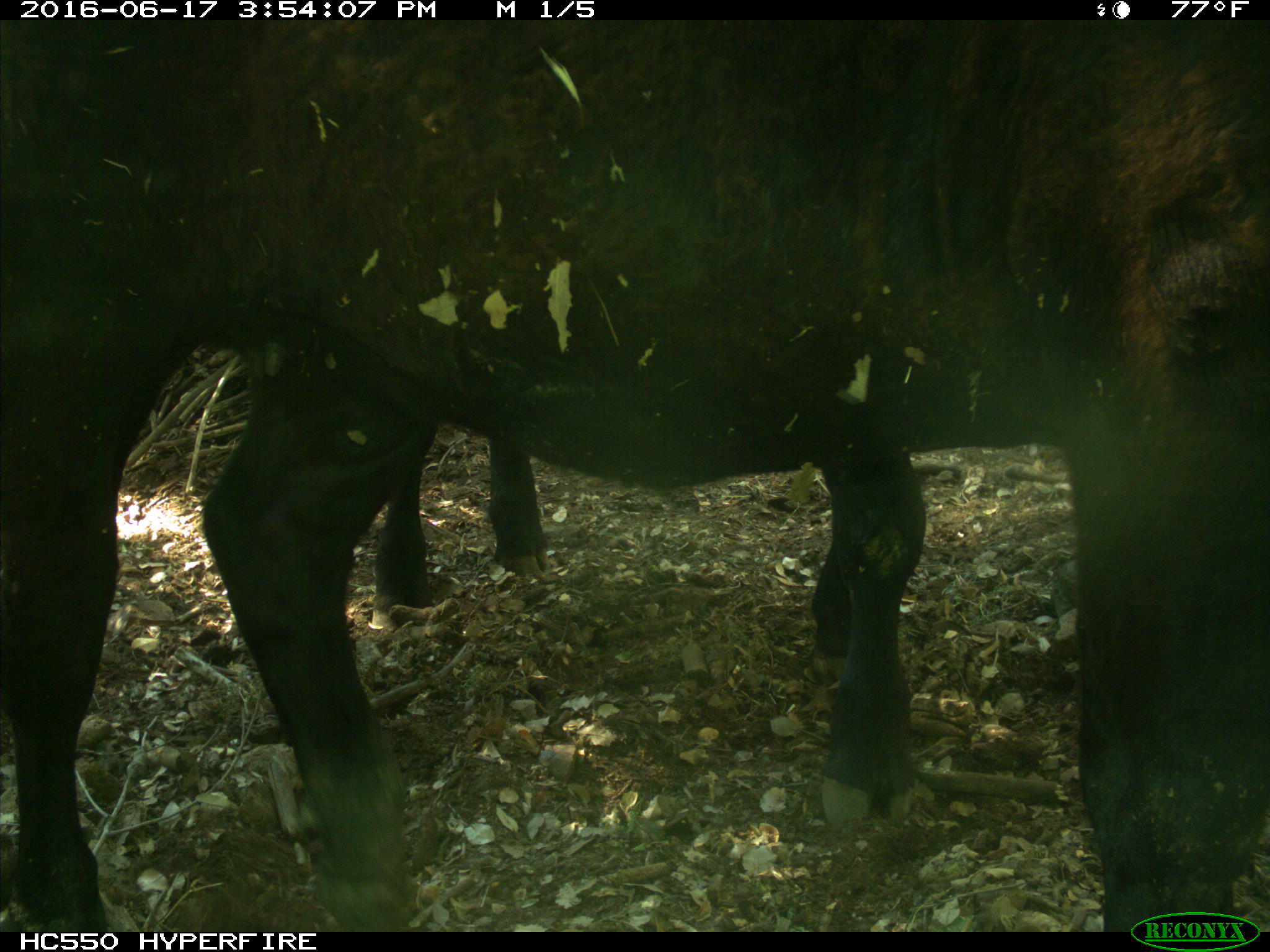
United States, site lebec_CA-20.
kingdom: Animalia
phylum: Chordata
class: Mammalia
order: Artiodactyla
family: Bovidae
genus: Bos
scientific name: Bos taurus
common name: domestic cow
Bos taurus (domestic cow).